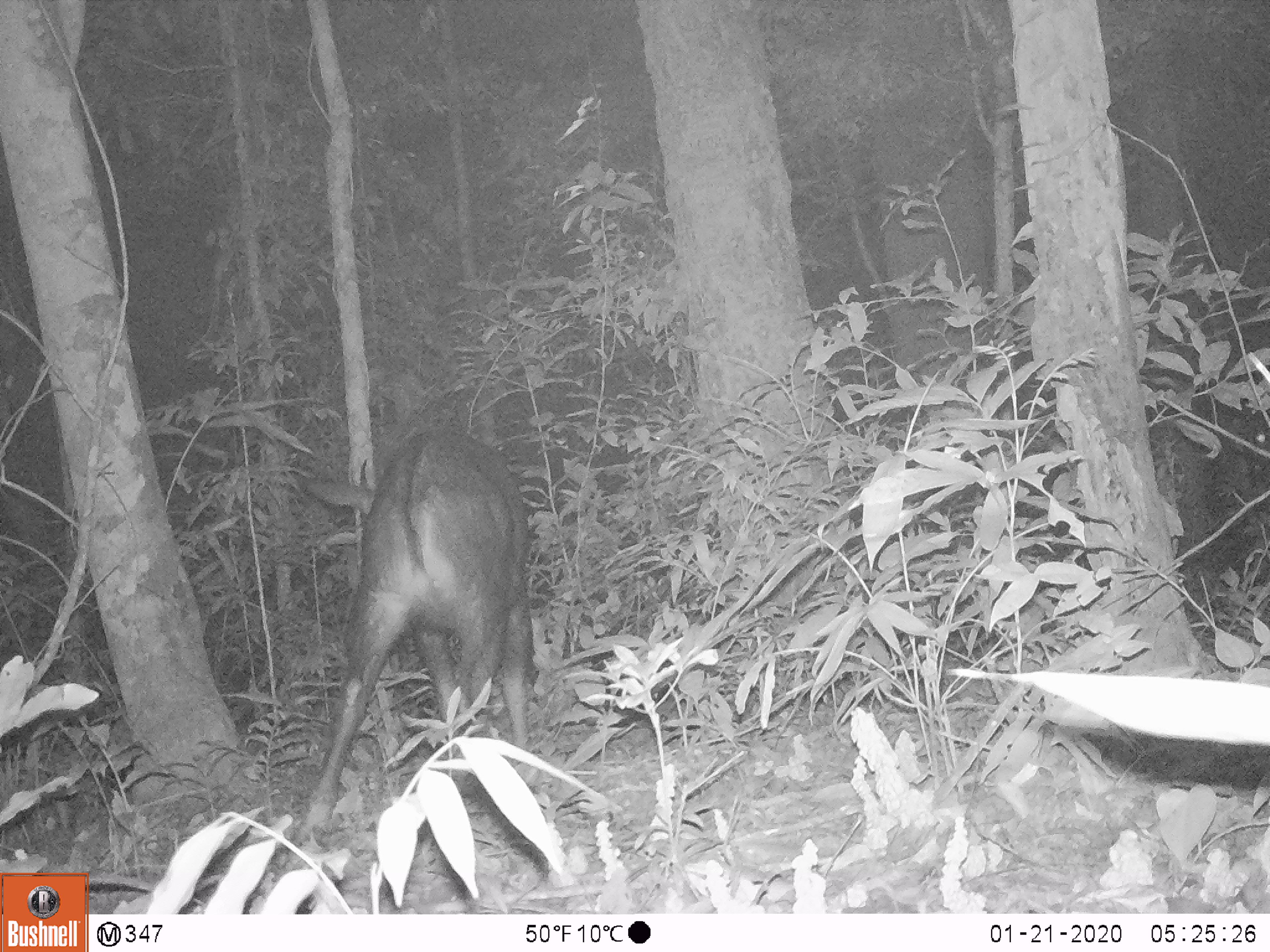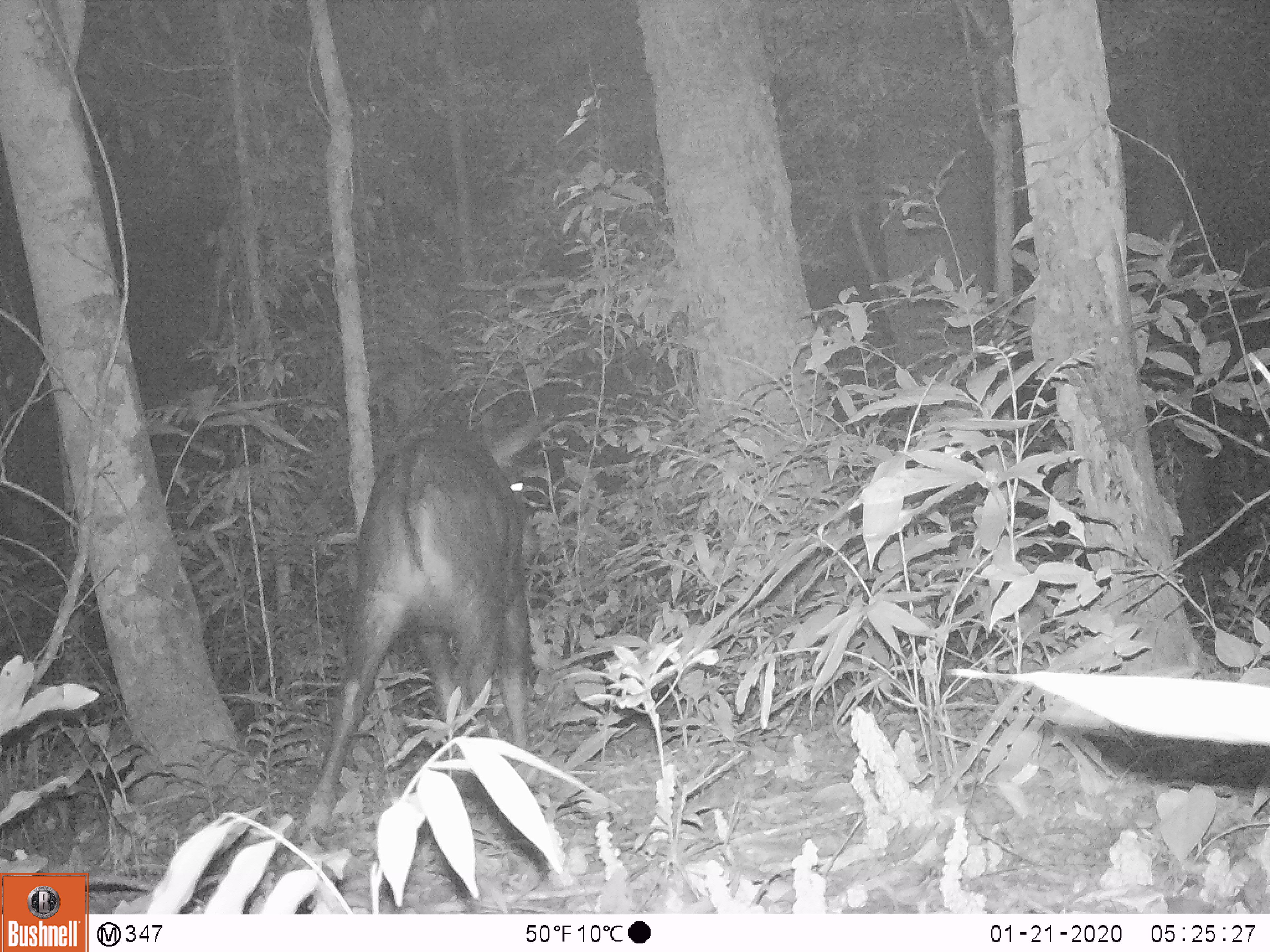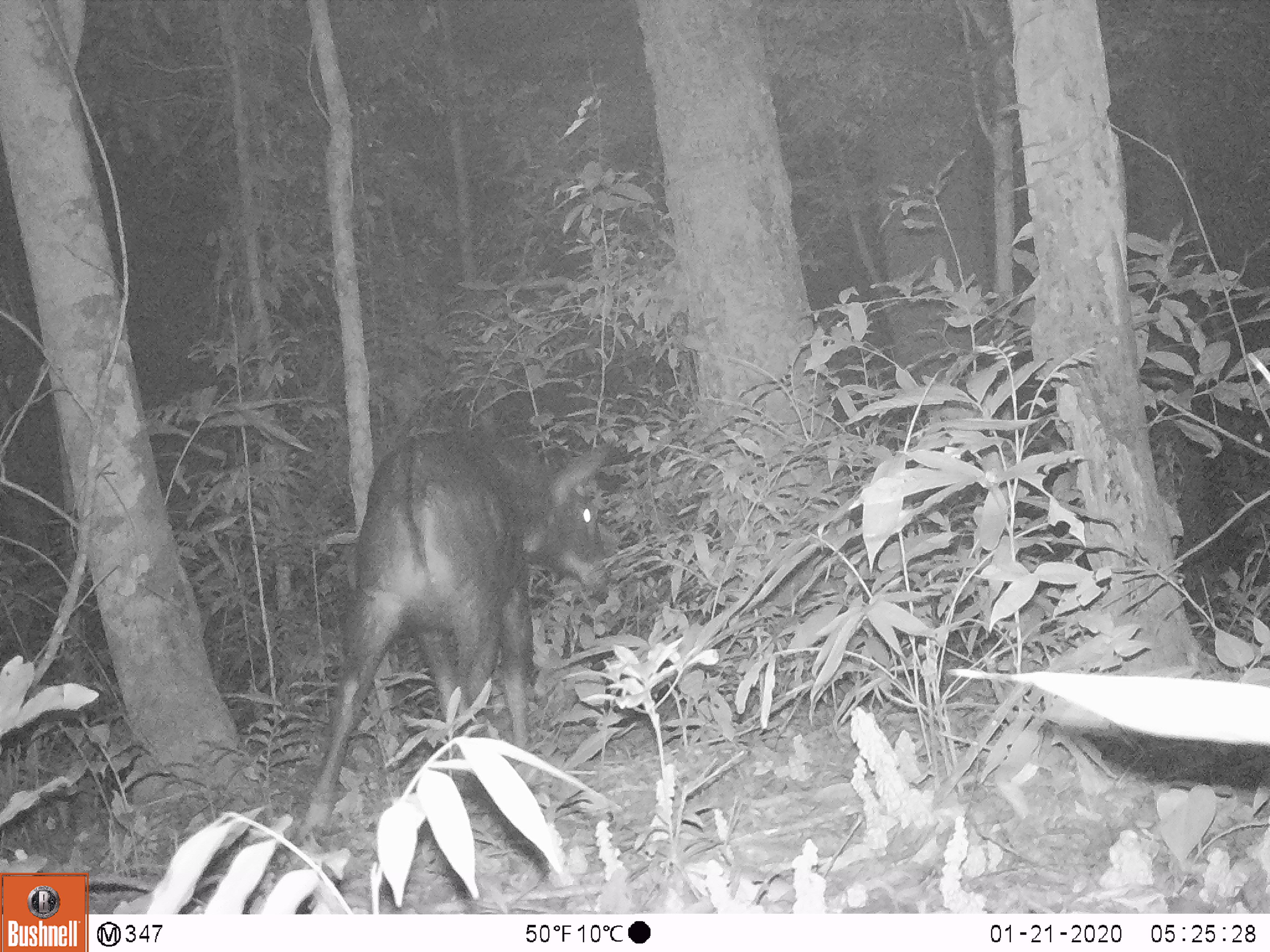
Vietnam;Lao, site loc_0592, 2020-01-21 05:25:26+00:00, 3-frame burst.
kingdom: Animalia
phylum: Chordata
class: Mammalia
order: Artiodactyla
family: Bovidae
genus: Capricornis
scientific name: Capricornis sumatraensis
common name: chinese serow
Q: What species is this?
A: Chinese serow (Capricornis sumatraensis).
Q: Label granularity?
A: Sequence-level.